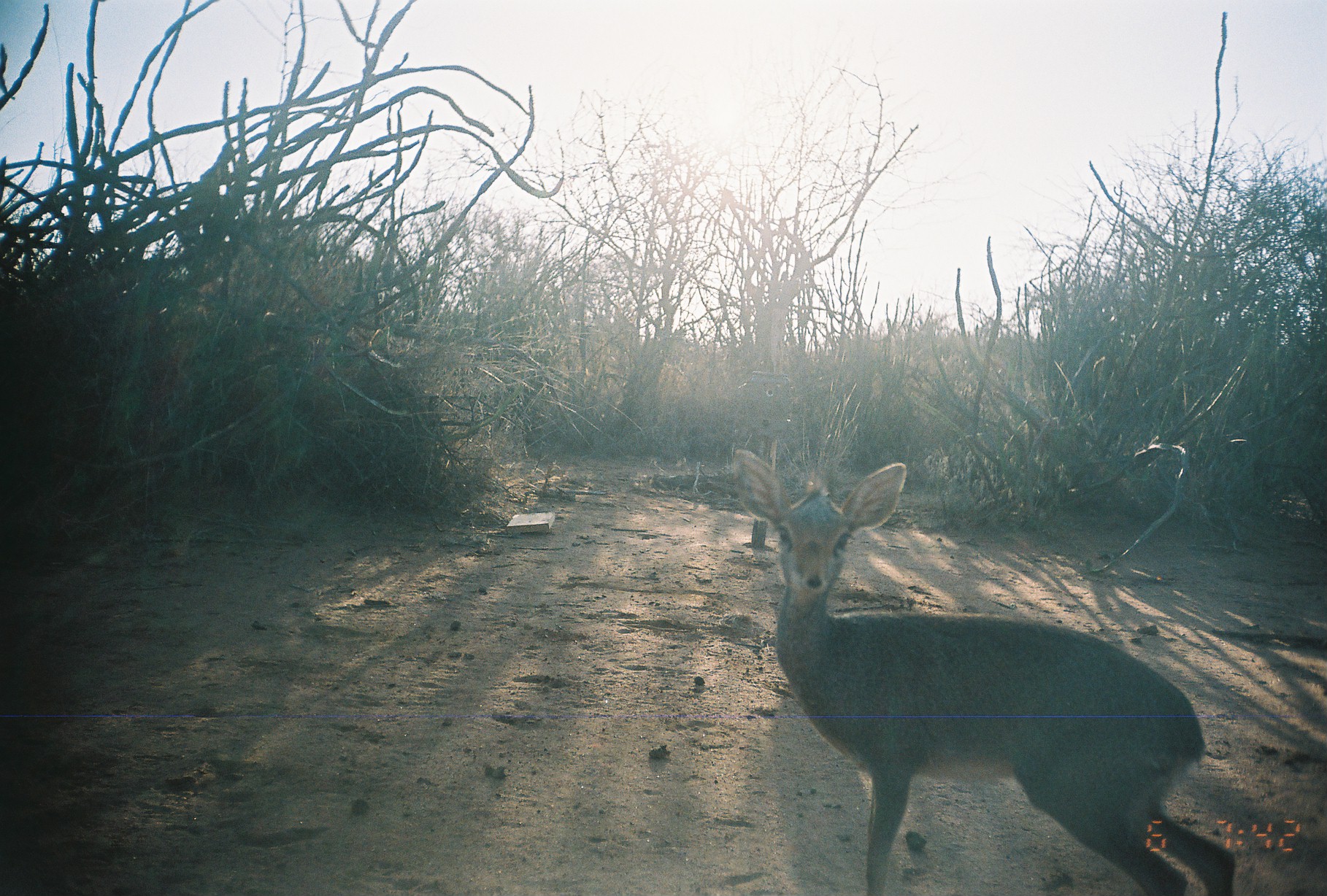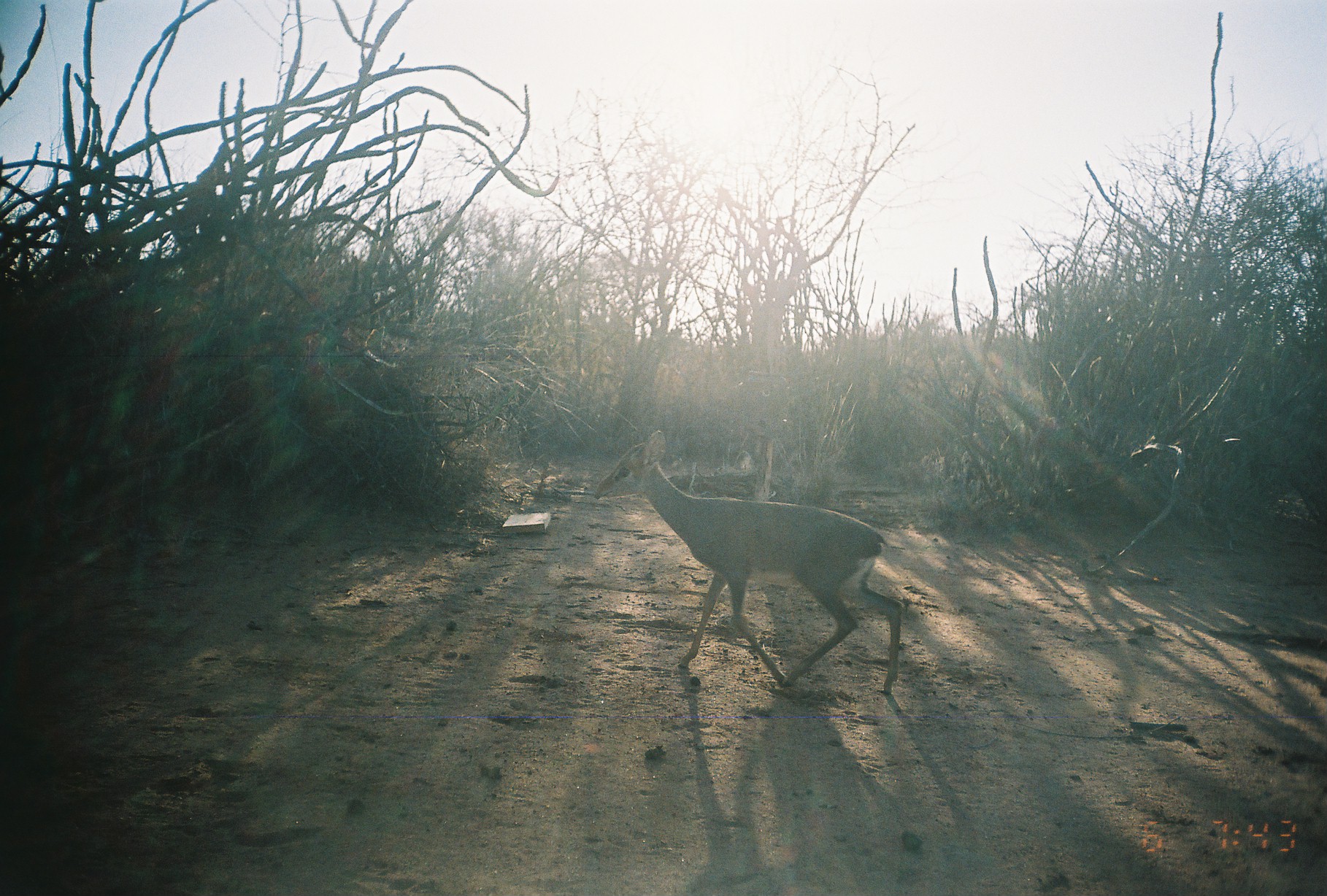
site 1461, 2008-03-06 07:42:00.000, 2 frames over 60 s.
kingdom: Animalia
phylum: Chordata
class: Mammalia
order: Artiodactyla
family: Bovidae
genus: Madoqua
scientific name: Madoqua guentheri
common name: günther's dik-dik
Madoqua guentheri (günther's dik-dik), count 1.